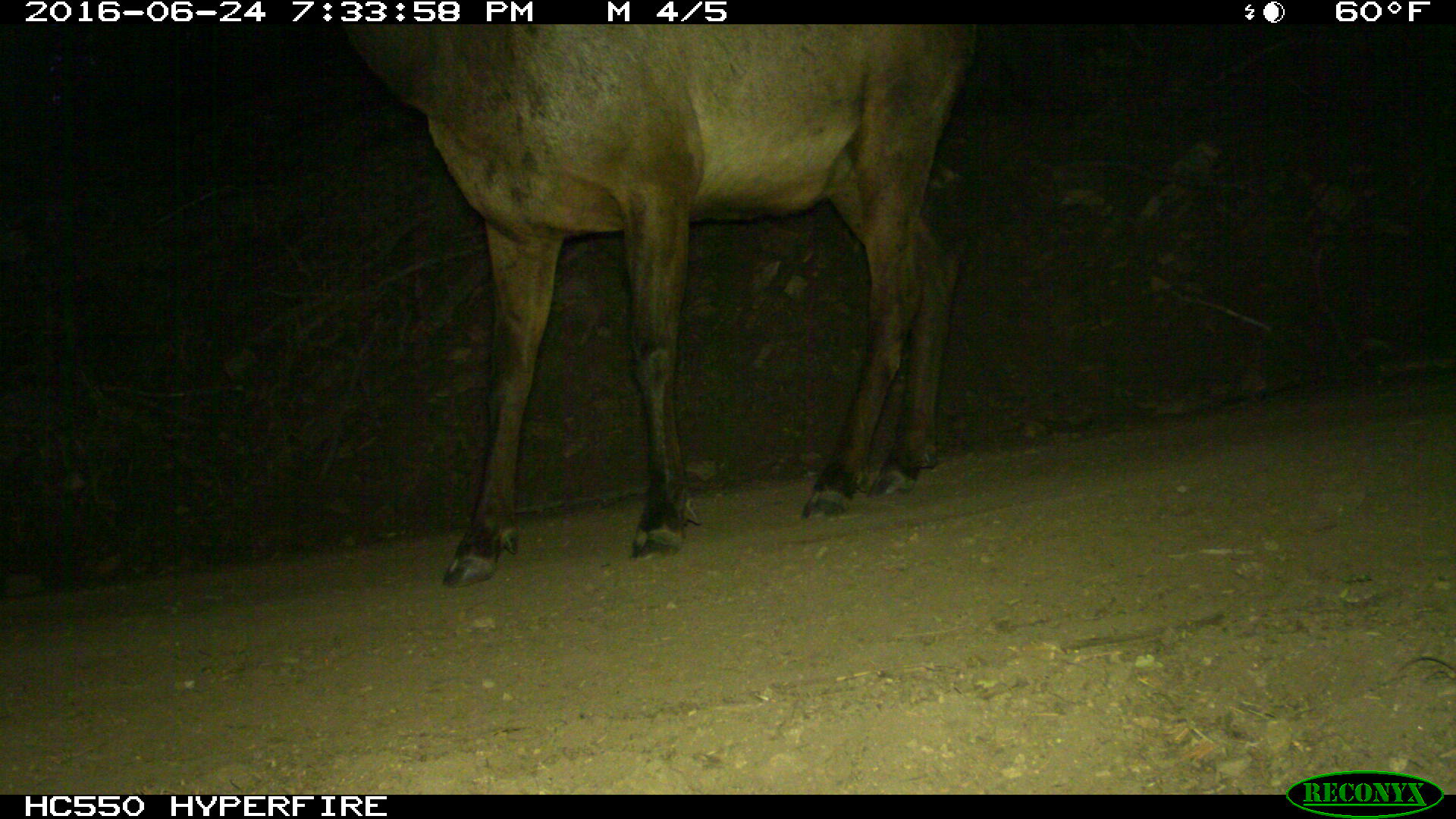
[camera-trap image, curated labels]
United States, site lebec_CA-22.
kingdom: Animalia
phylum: Chordata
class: Mammalia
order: Artiodactyla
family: Cervidae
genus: Cervus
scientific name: Cervus canadensis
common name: elk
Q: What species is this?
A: Cervus canadensis (elk).